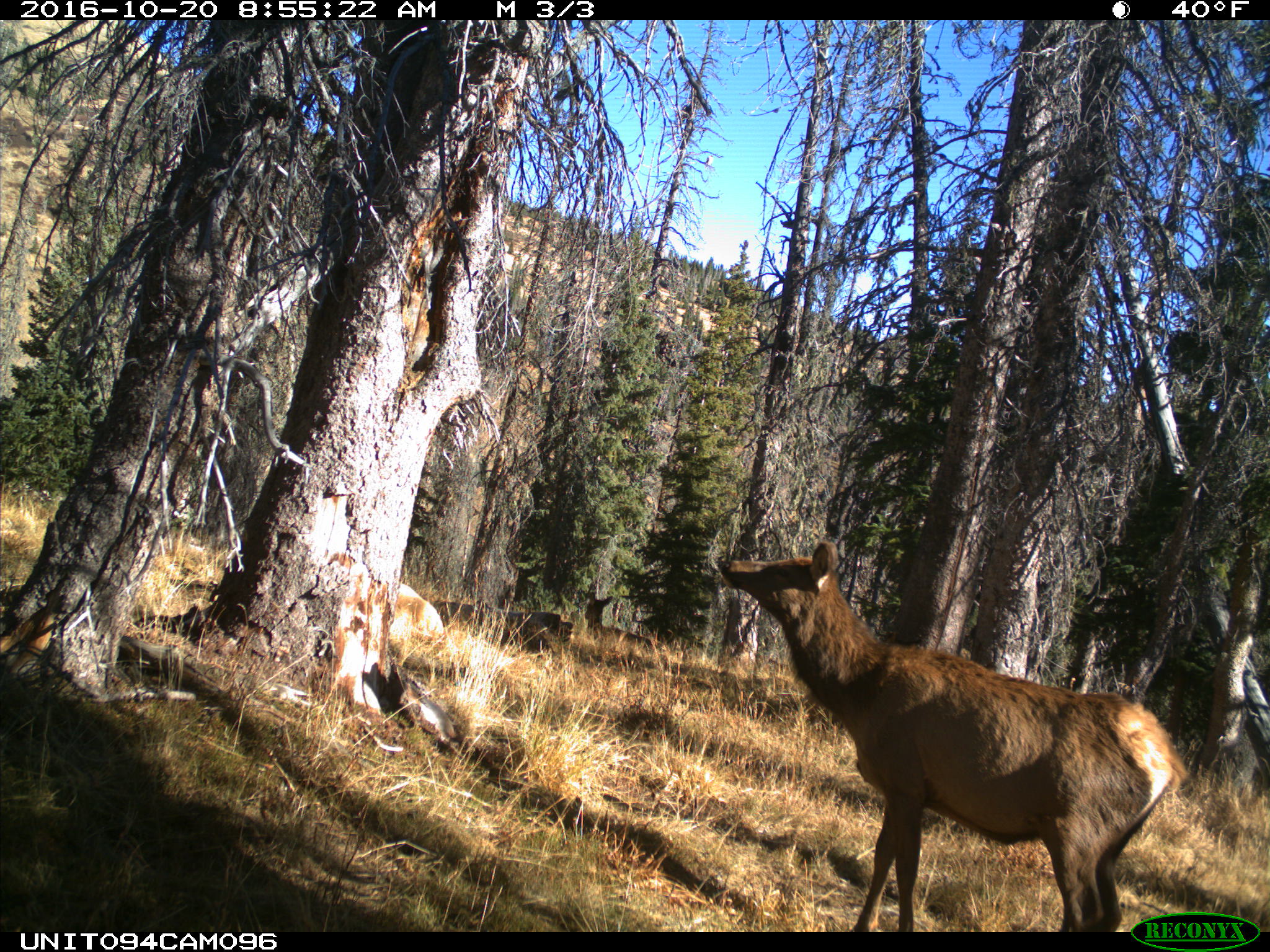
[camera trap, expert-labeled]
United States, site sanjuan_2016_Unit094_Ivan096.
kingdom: Animalia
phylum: Chordata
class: Mammalia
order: Artiodactyla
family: Cervidae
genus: Cervus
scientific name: Cervus elaphus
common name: red deer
Cervus elaphus (red deer).